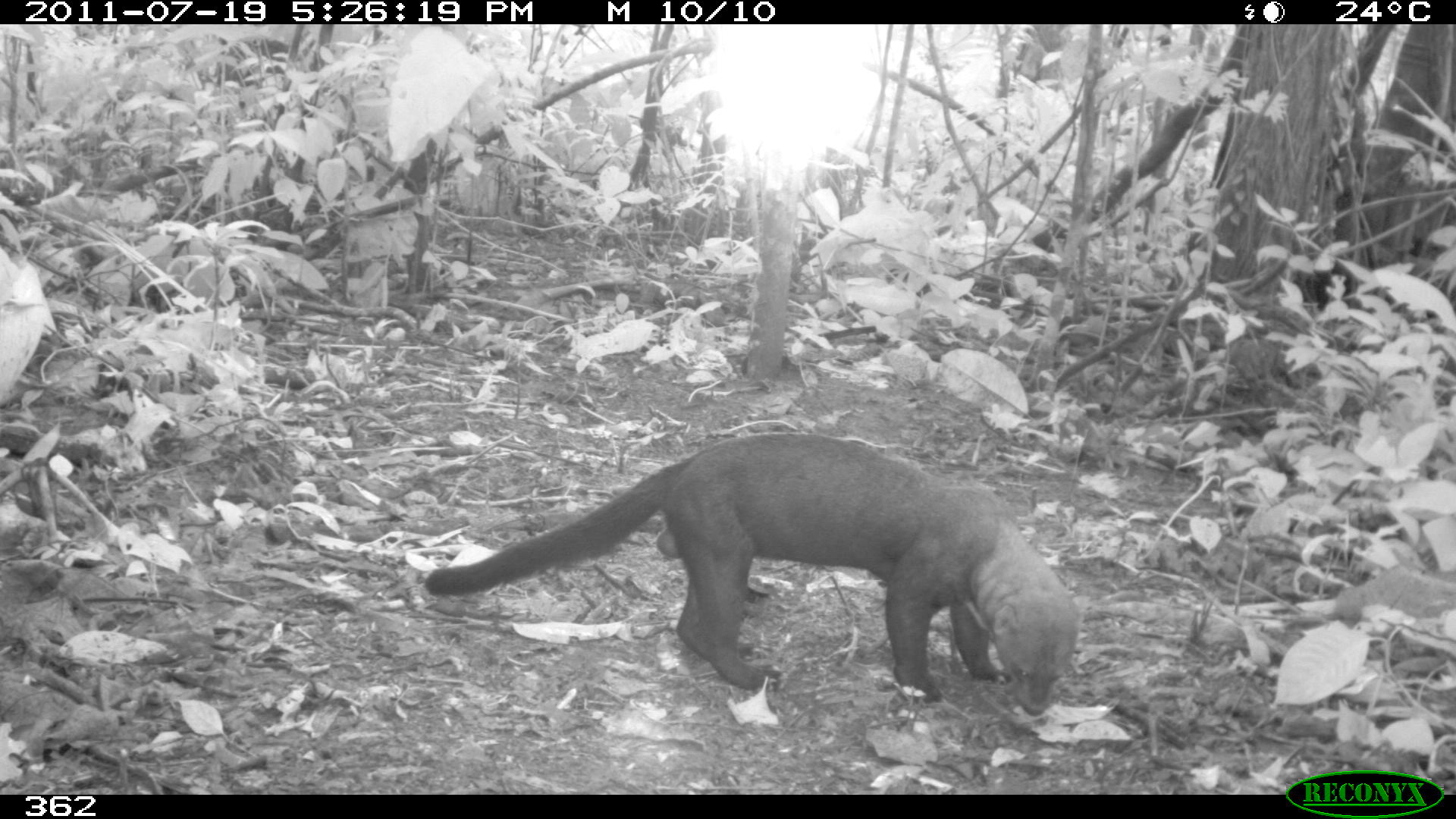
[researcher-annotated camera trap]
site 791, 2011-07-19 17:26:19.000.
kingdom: Animalia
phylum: Chordata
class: Mammalia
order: Carnivora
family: Mustelidae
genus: Eira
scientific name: Eira barbara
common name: tayra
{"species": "Eira barbara (tayra)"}